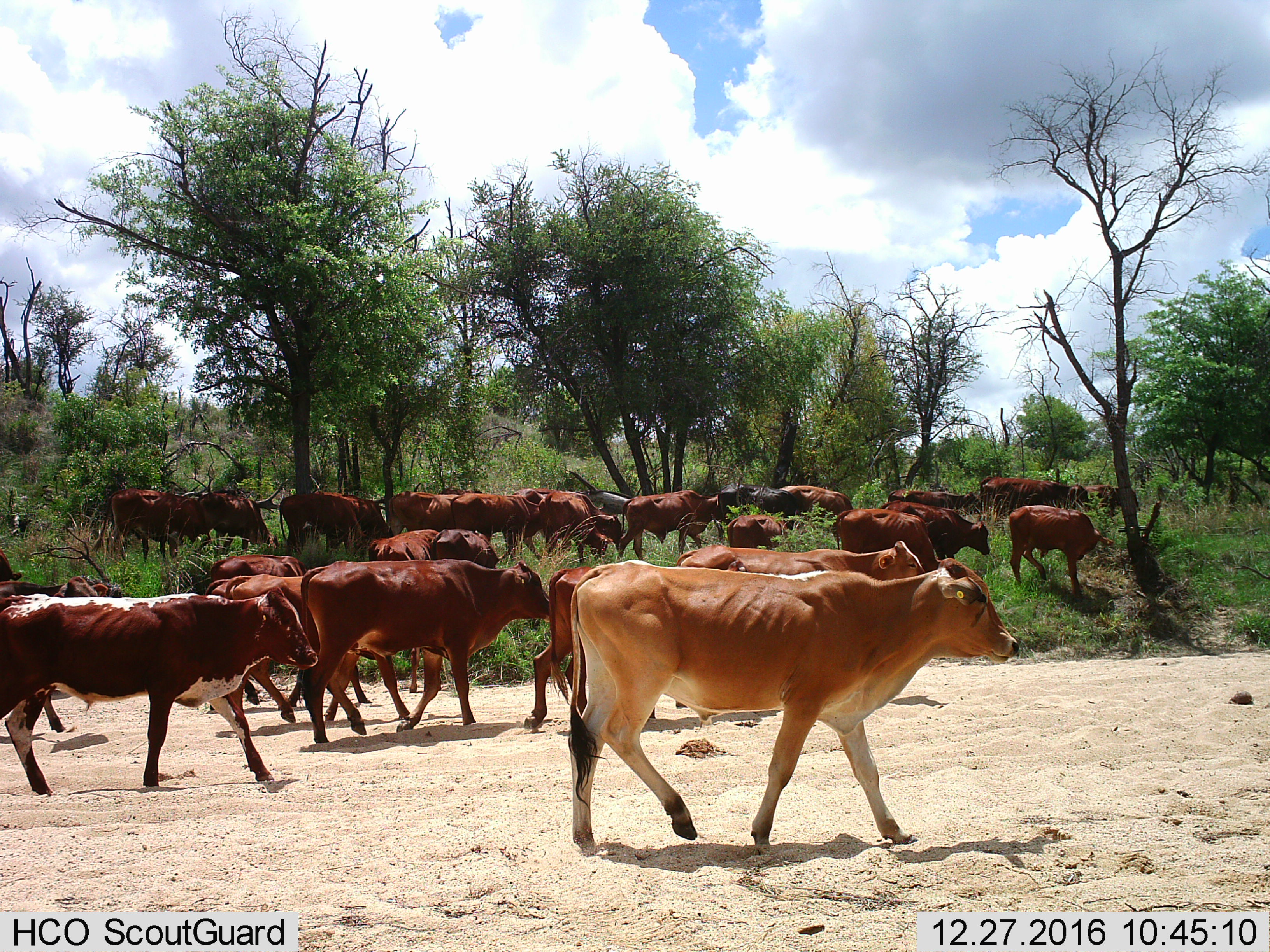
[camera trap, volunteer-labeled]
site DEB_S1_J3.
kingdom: Animalia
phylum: Chordata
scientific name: Vertebrata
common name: domestic animal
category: domesticanimal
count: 11-50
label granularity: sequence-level